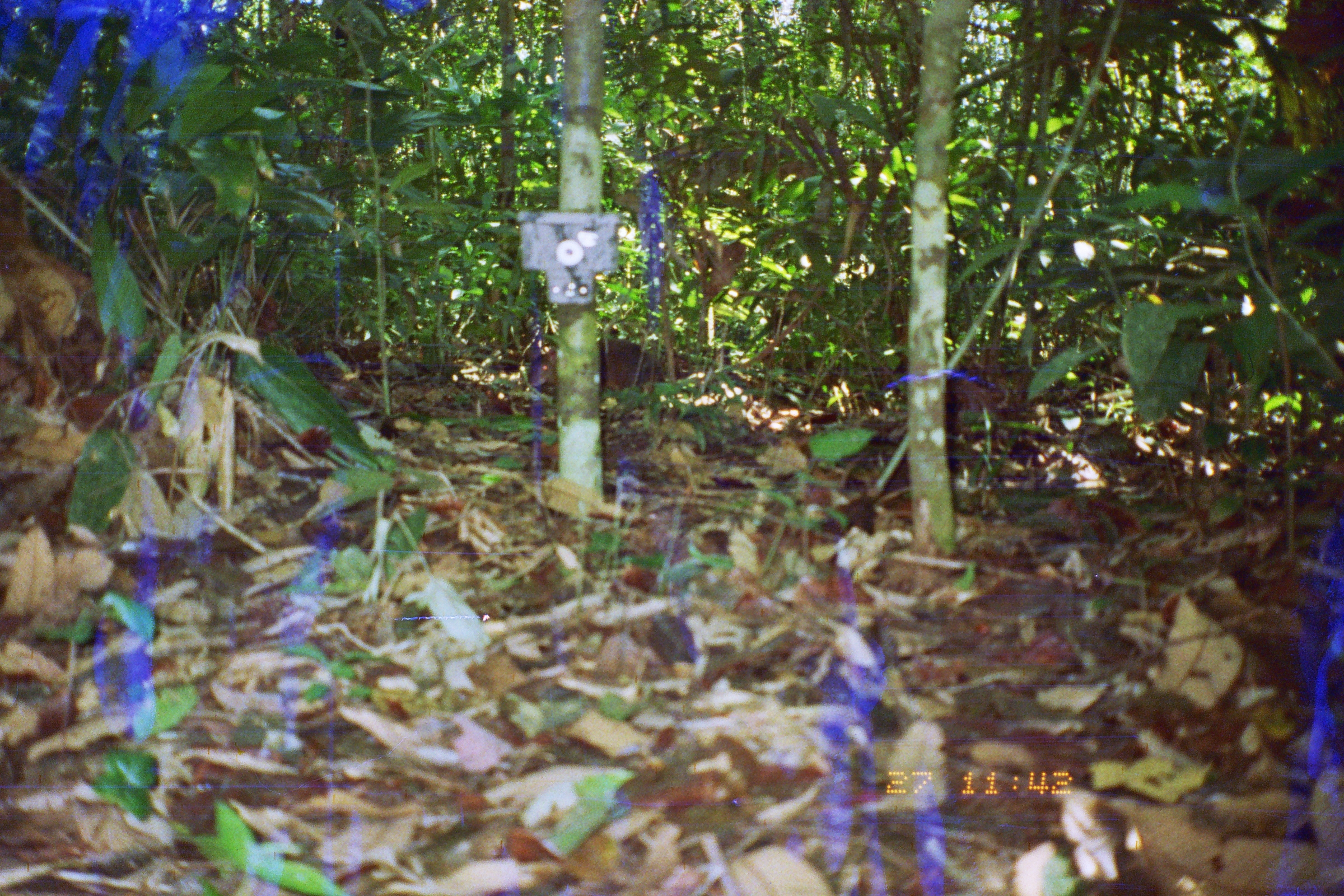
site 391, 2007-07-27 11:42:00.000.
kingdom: Animalia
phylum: Chordata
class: Mammalia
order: Rodentia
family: Dasyproctidae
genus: Dasyprocta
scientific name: Dasyprocta punctata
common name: central american agouti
Dasyprocta punctata (central american agouti).